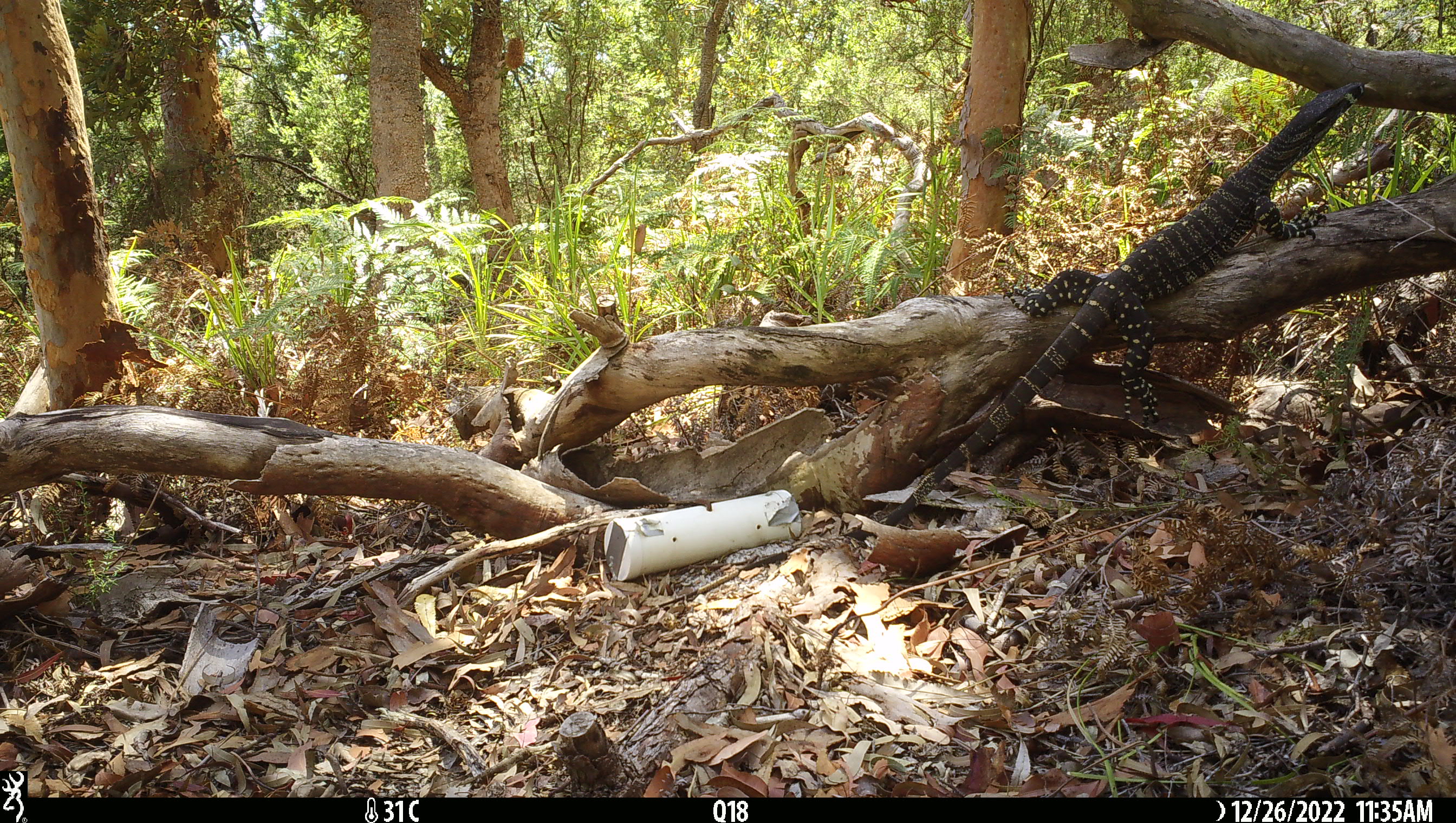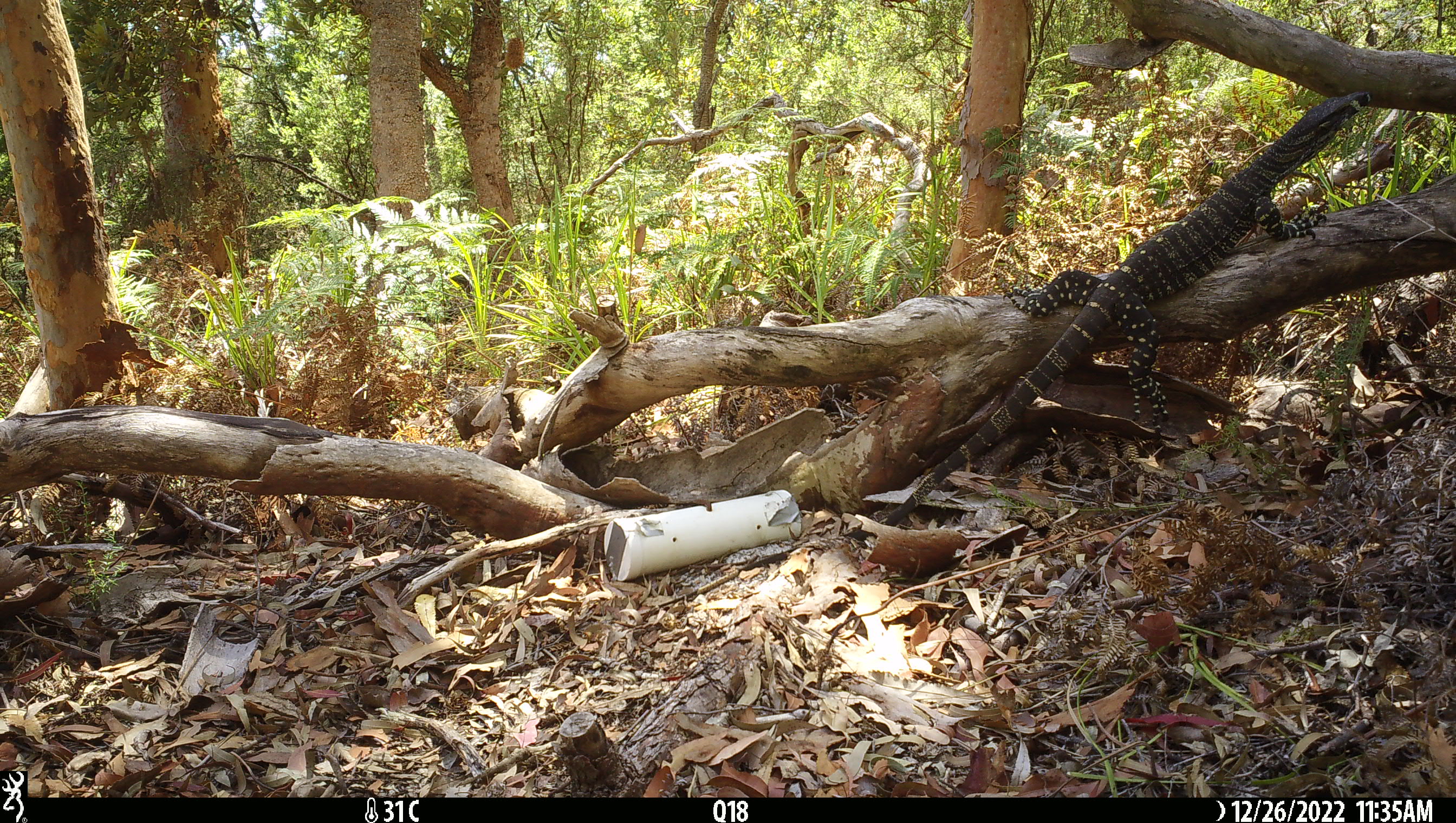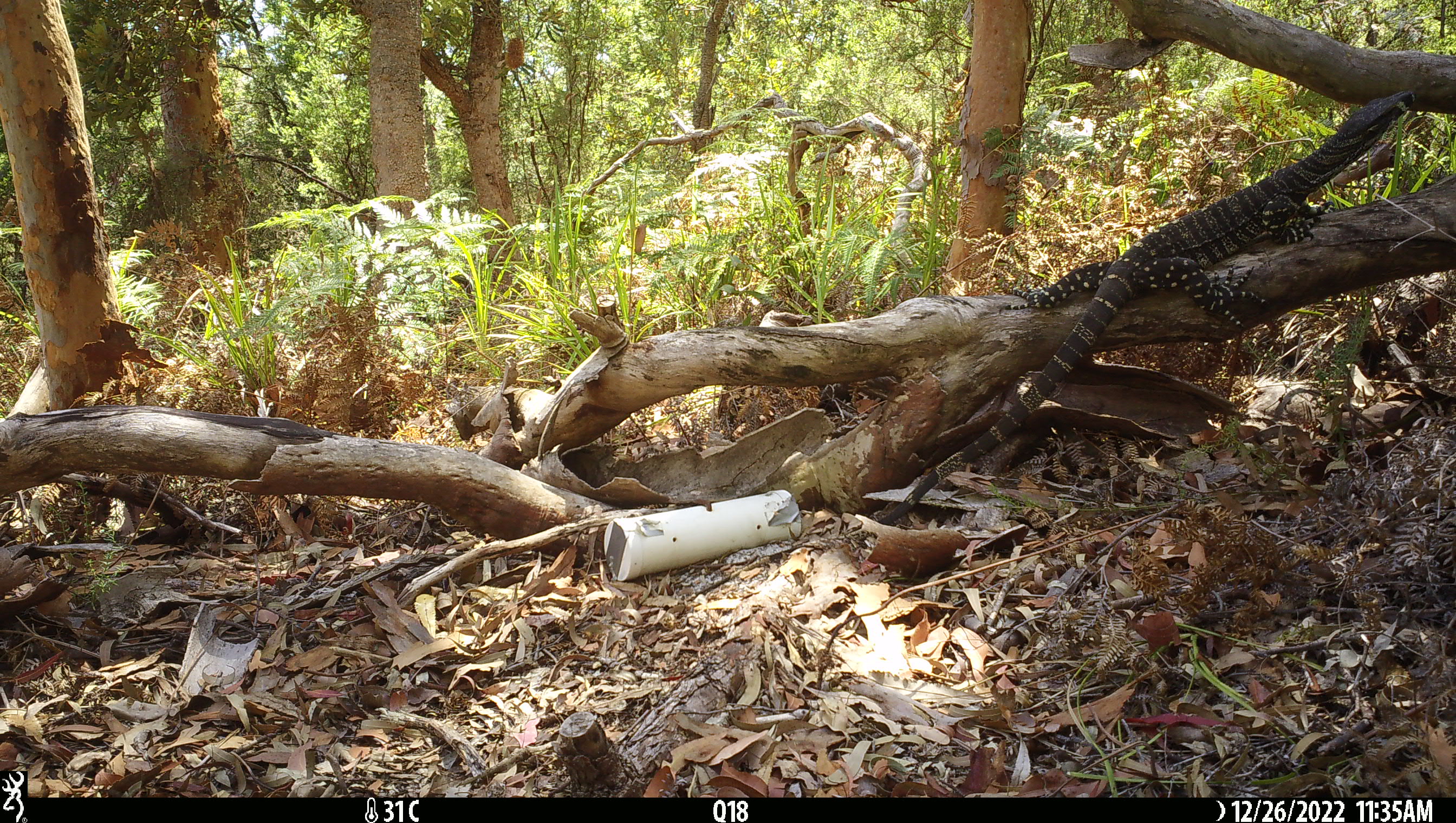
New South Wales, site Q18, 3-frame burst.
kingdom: Animalia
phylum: Chordata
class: Reptilia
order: Squamata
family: Varanidae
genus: Varanus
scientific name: Varanus varius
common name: lace monitor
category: goanna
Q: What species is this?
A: Goanna (lace monitor) (Varanus varius).